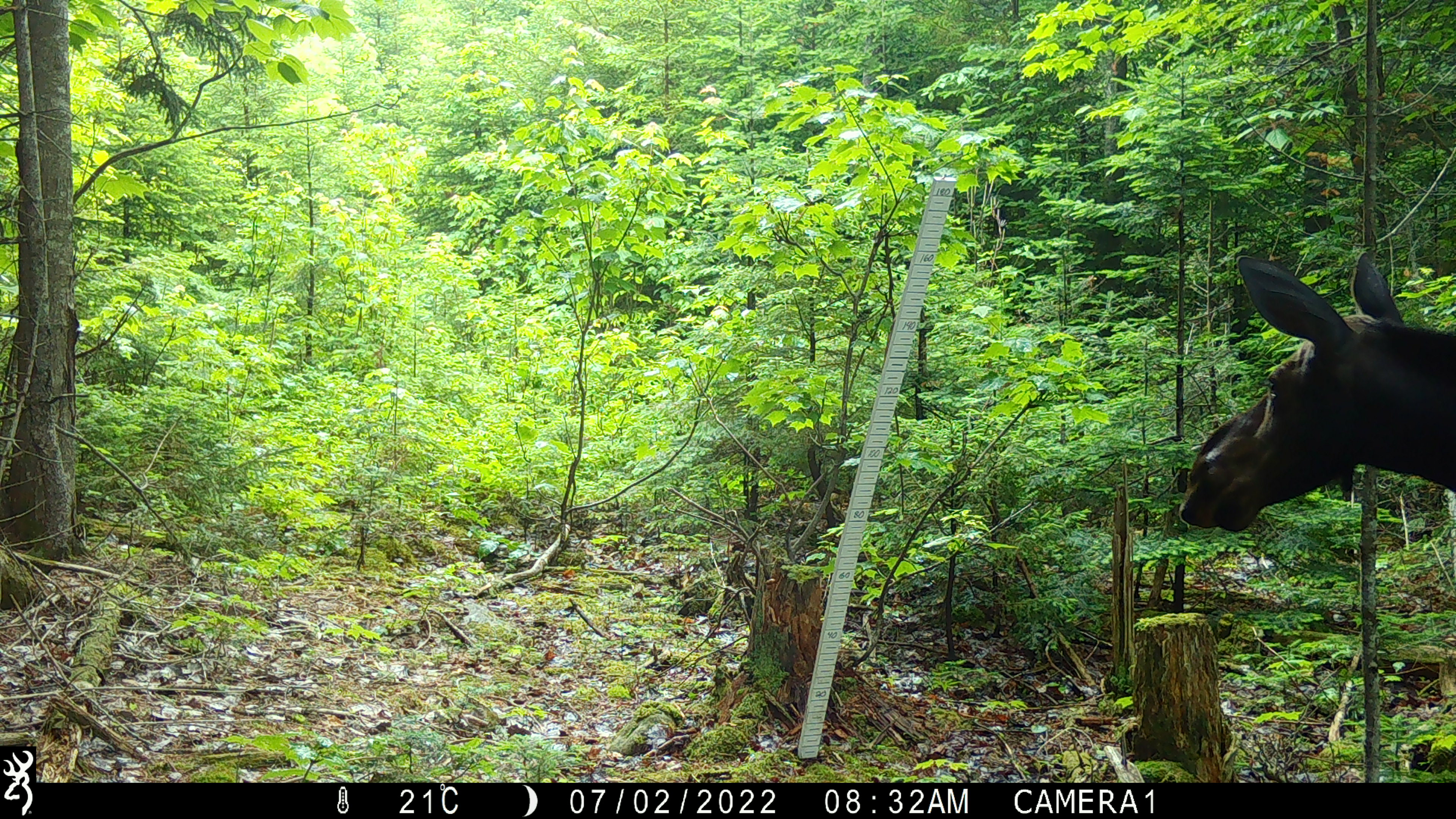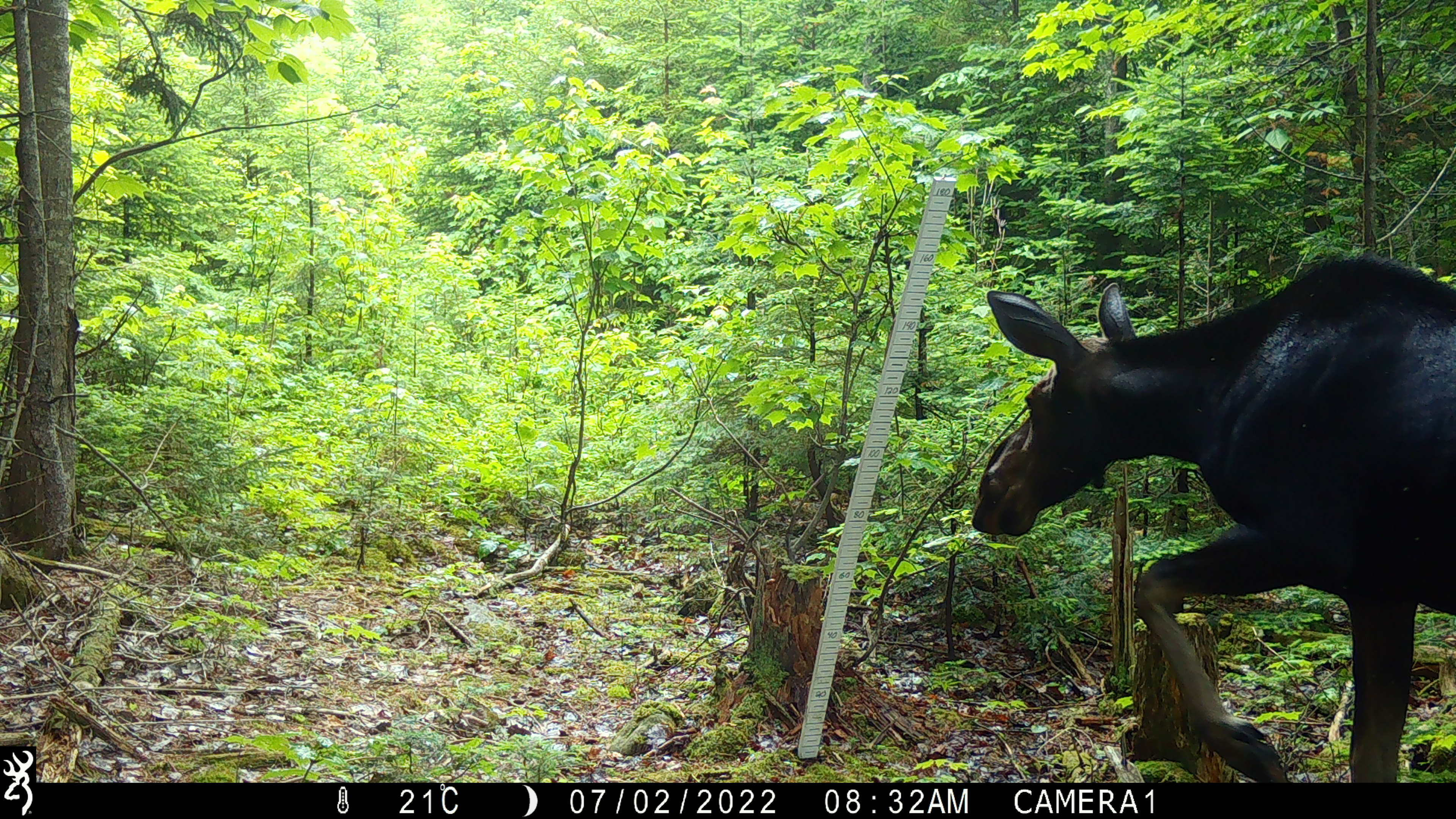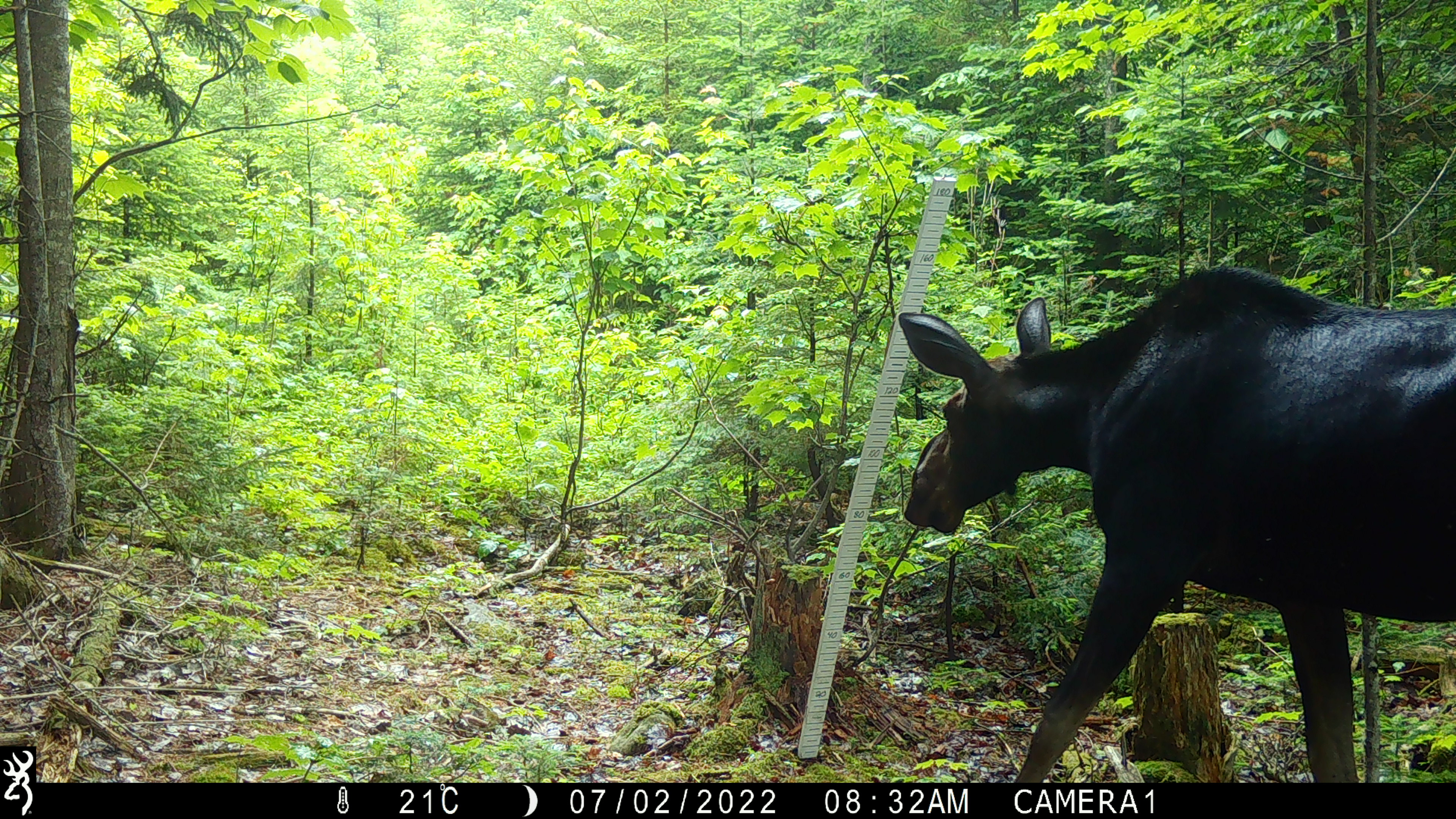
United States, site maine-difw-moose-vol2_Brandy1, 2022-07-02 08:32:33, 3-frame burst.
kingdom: Animalia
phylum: Chordata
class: Mammalia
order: Artiodactyla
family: Cervidae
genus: Alces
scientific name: Alces alces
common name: moose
Moose (Alces alces).